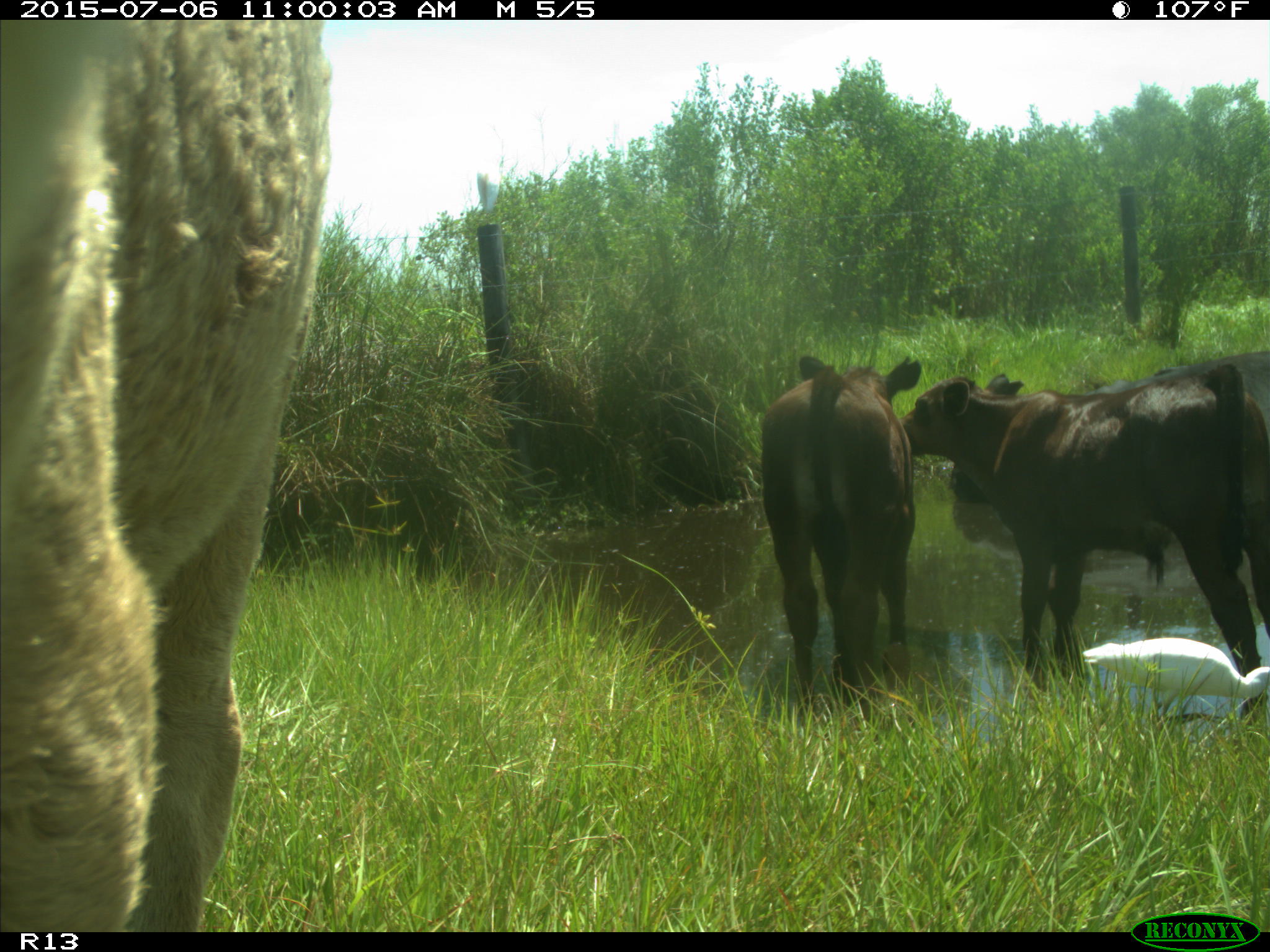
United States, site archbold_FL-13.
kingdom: Animalia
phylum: Chordata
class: Mammalia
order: Artiodactyla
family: Bovidae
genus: Bos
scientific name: Bos taurus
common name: domestic cow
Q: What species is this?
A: Bos taurus (domestic cow).